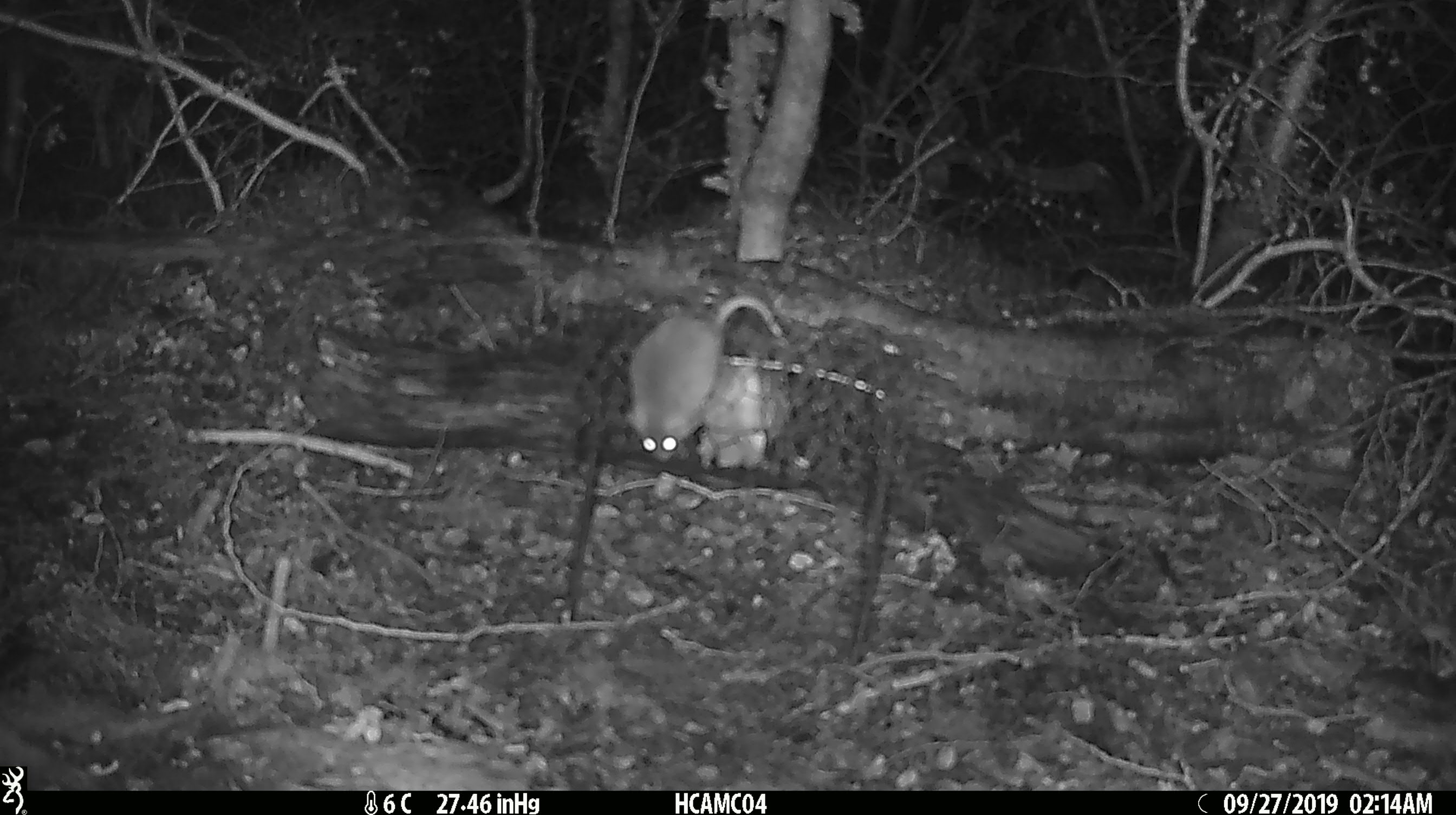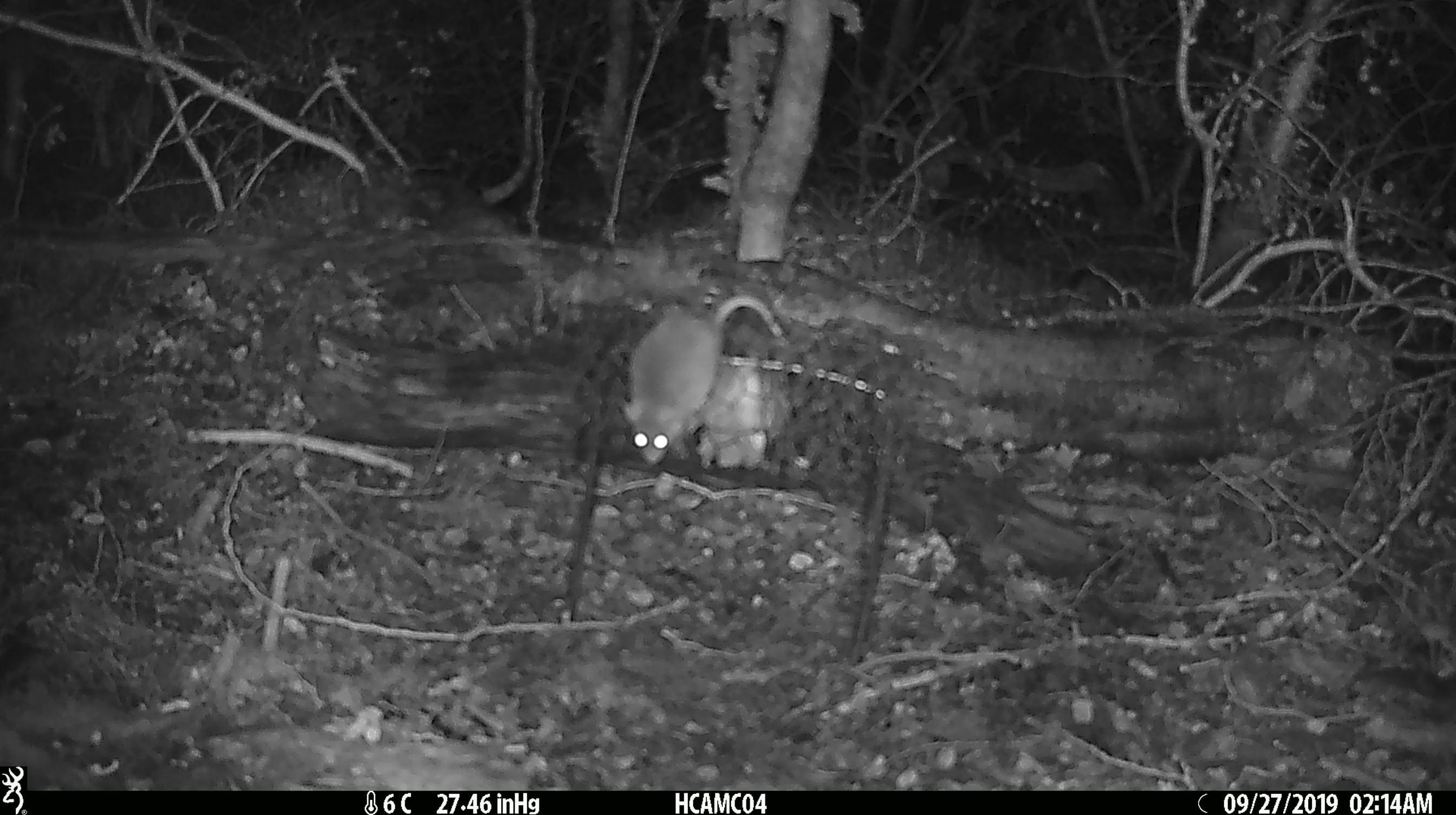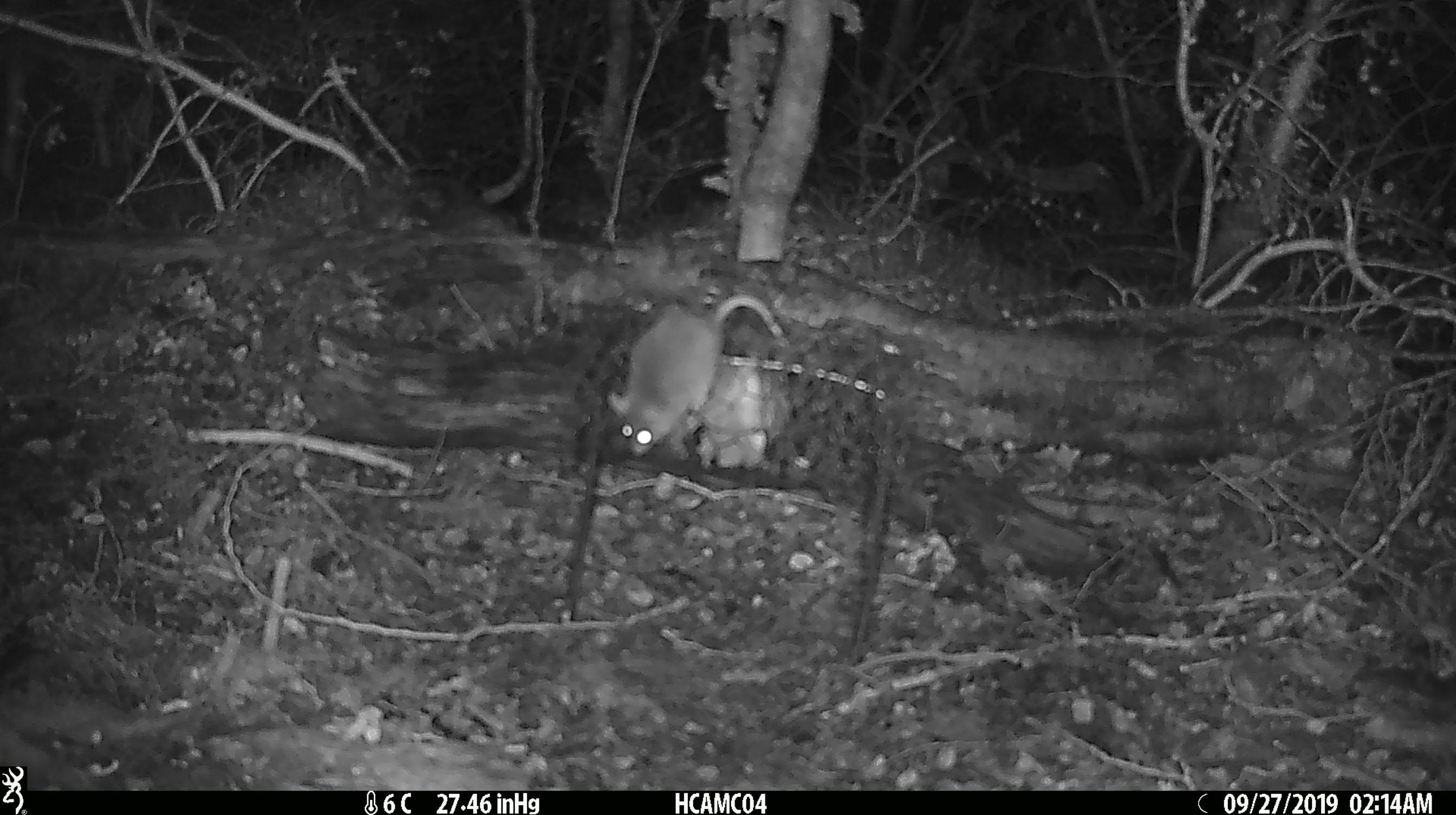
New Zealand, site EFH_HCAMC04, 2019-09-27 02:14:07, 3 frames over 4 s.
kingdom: Animalia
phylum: Chordata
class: Mammalia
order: Rodentia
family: Muridae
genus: Mus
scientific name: Mus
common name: mouse